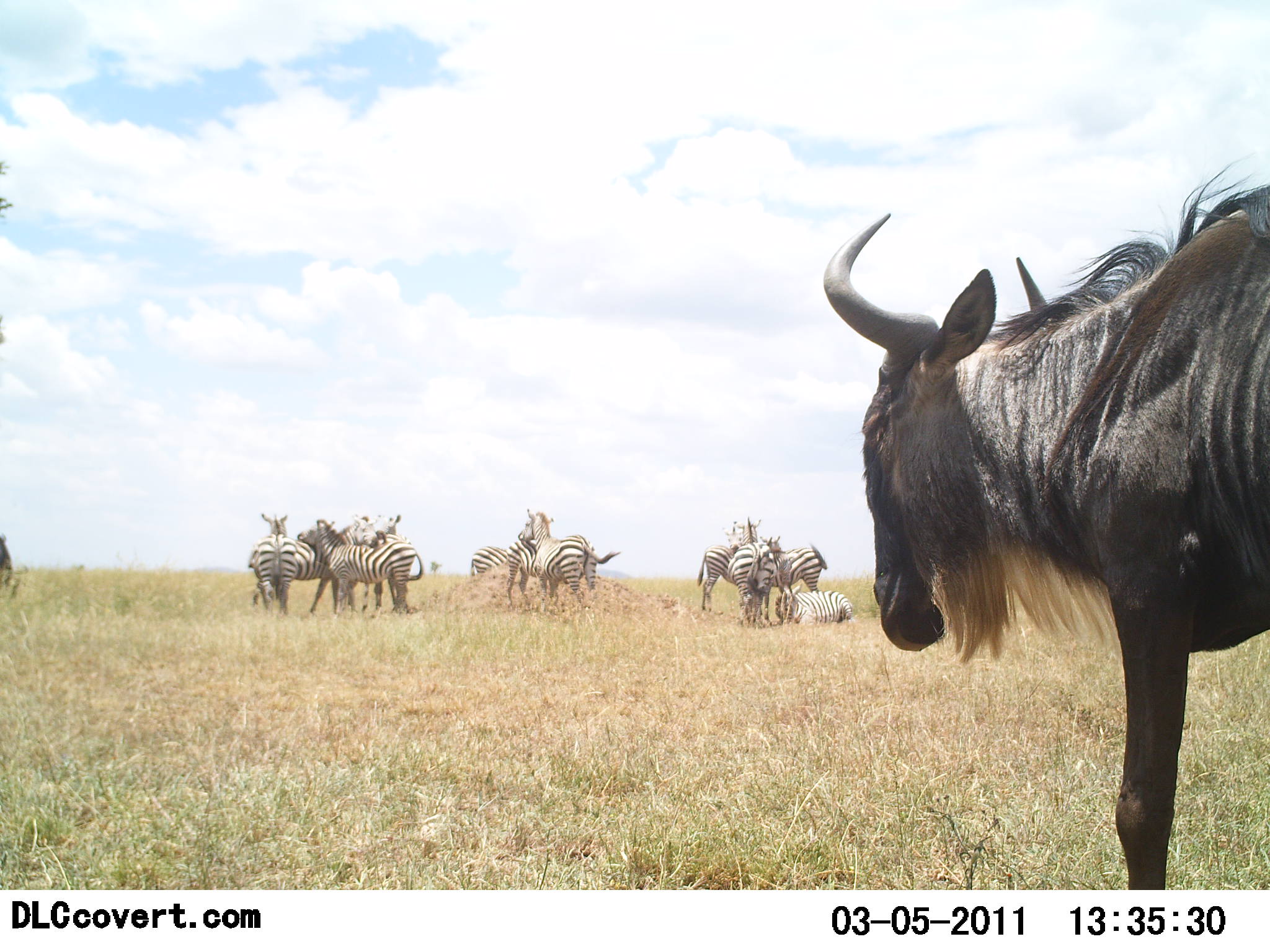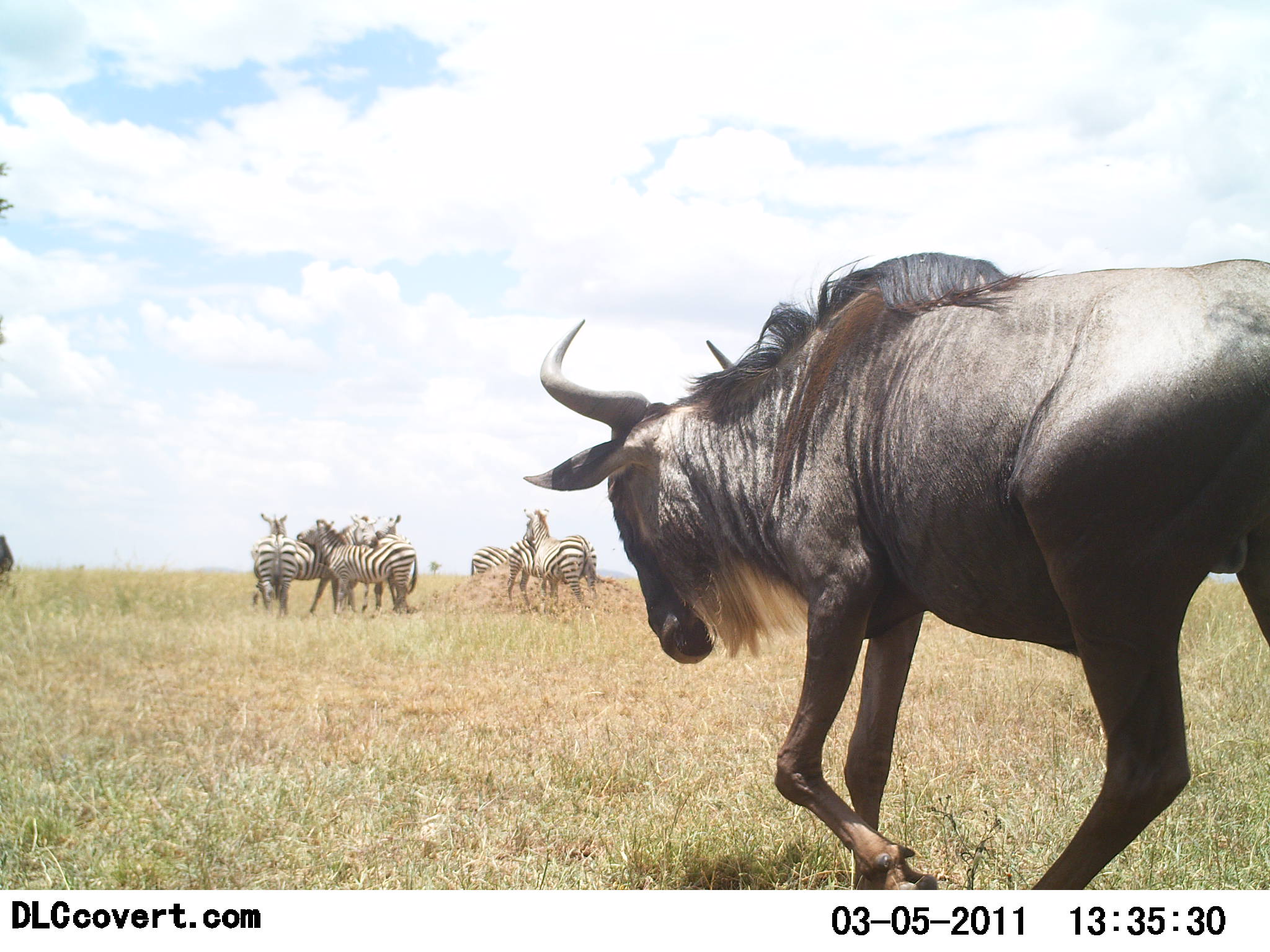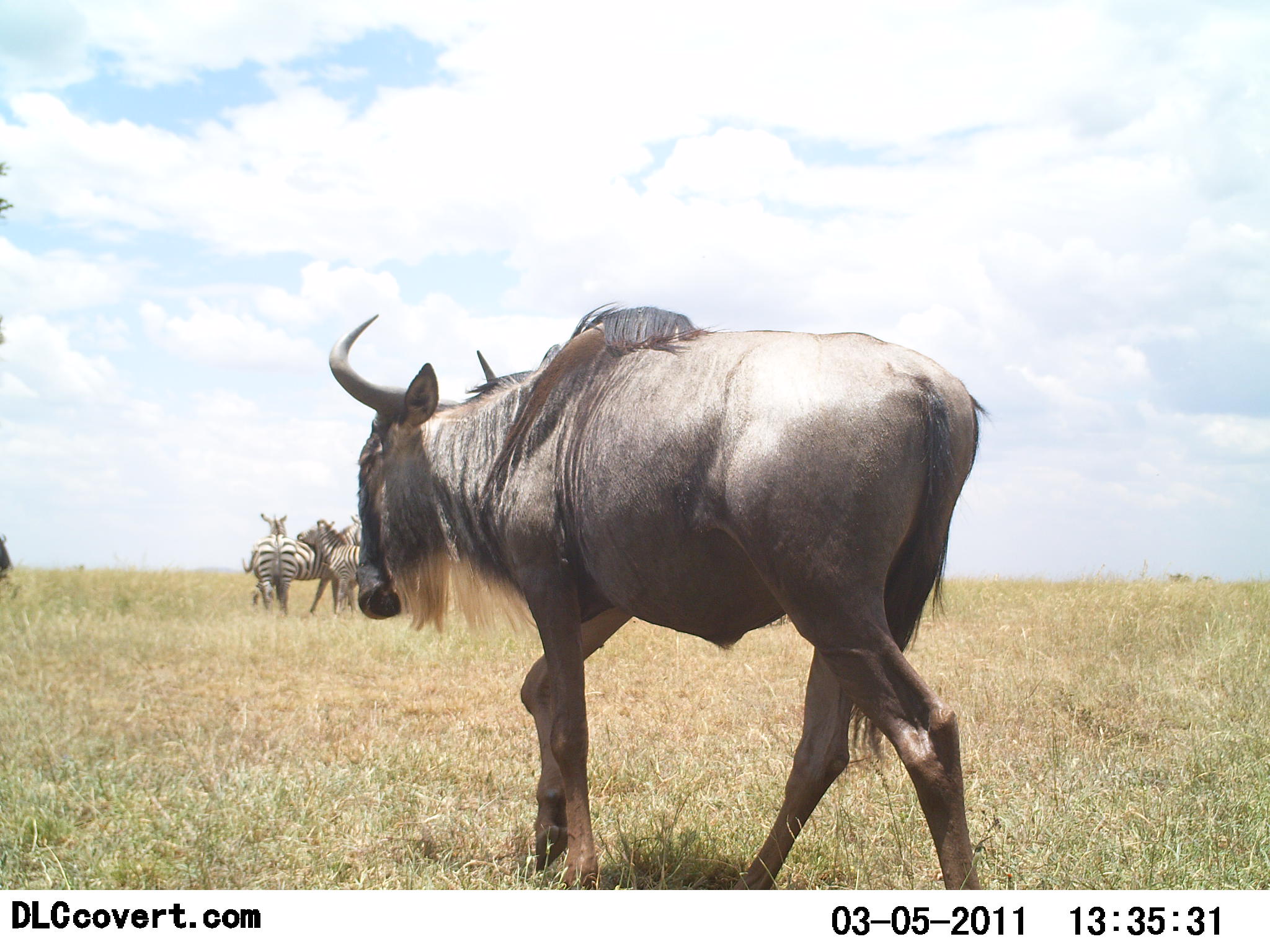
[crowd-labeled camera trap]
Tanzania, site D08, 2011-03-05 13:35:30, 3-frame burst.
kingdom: Animalia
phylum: Chordata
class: Mammalia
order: Artiodactyla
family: Bovidae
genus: Connochaetes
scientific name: Connochaetes taurinus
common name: blue wildebeest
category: wildebeest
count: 1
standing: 0%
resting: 0%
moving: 100%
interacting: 0%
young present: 0%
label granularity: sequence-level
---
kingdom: Animalia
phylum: Chordata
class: Mammalia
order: Perissodactyla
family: Equidae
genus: Equus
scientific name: Equus quagga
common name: plains zebra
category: zebra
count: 9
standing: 54%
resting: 46%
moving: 31%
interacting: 69%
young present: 0%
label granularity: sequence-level